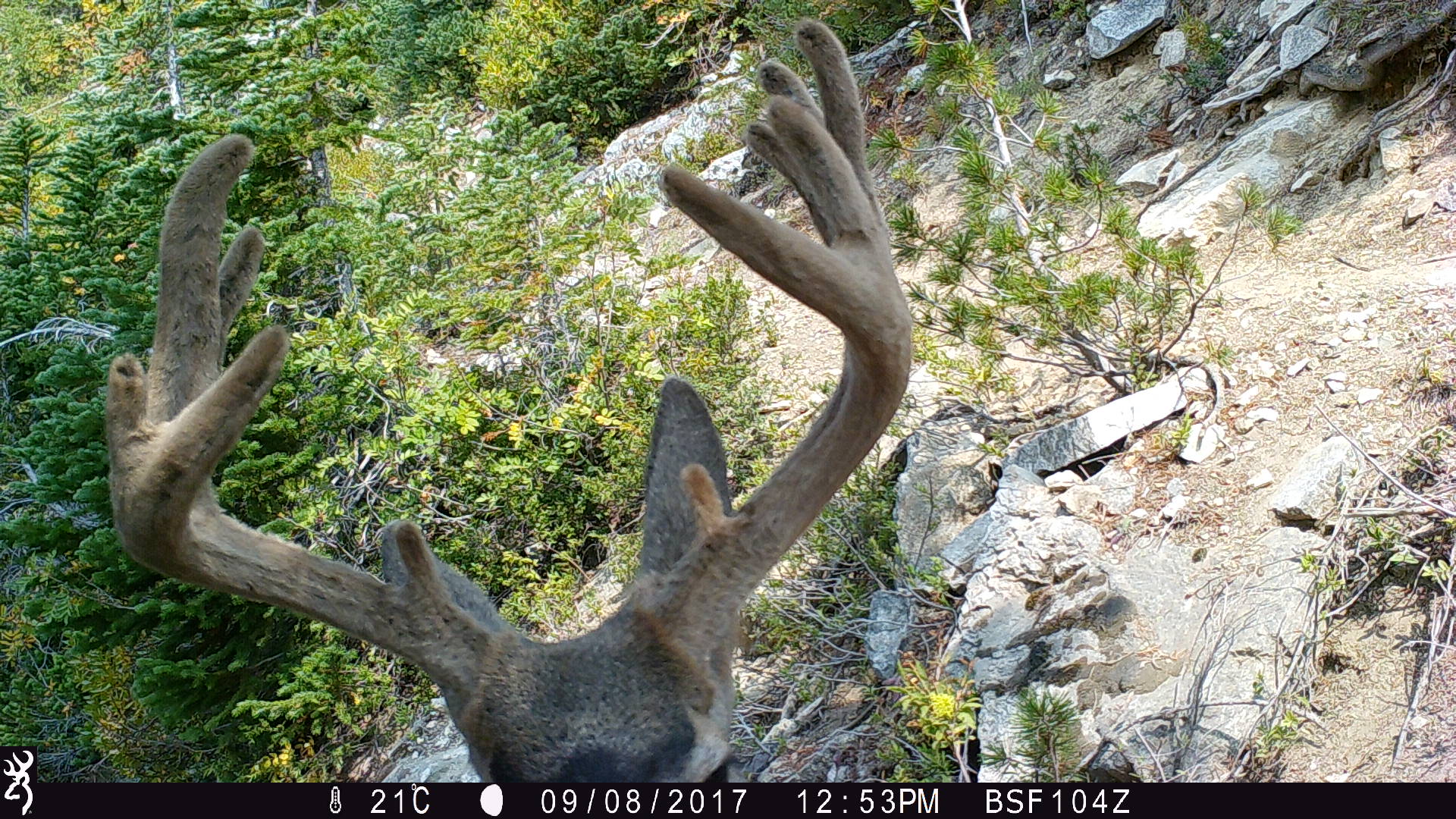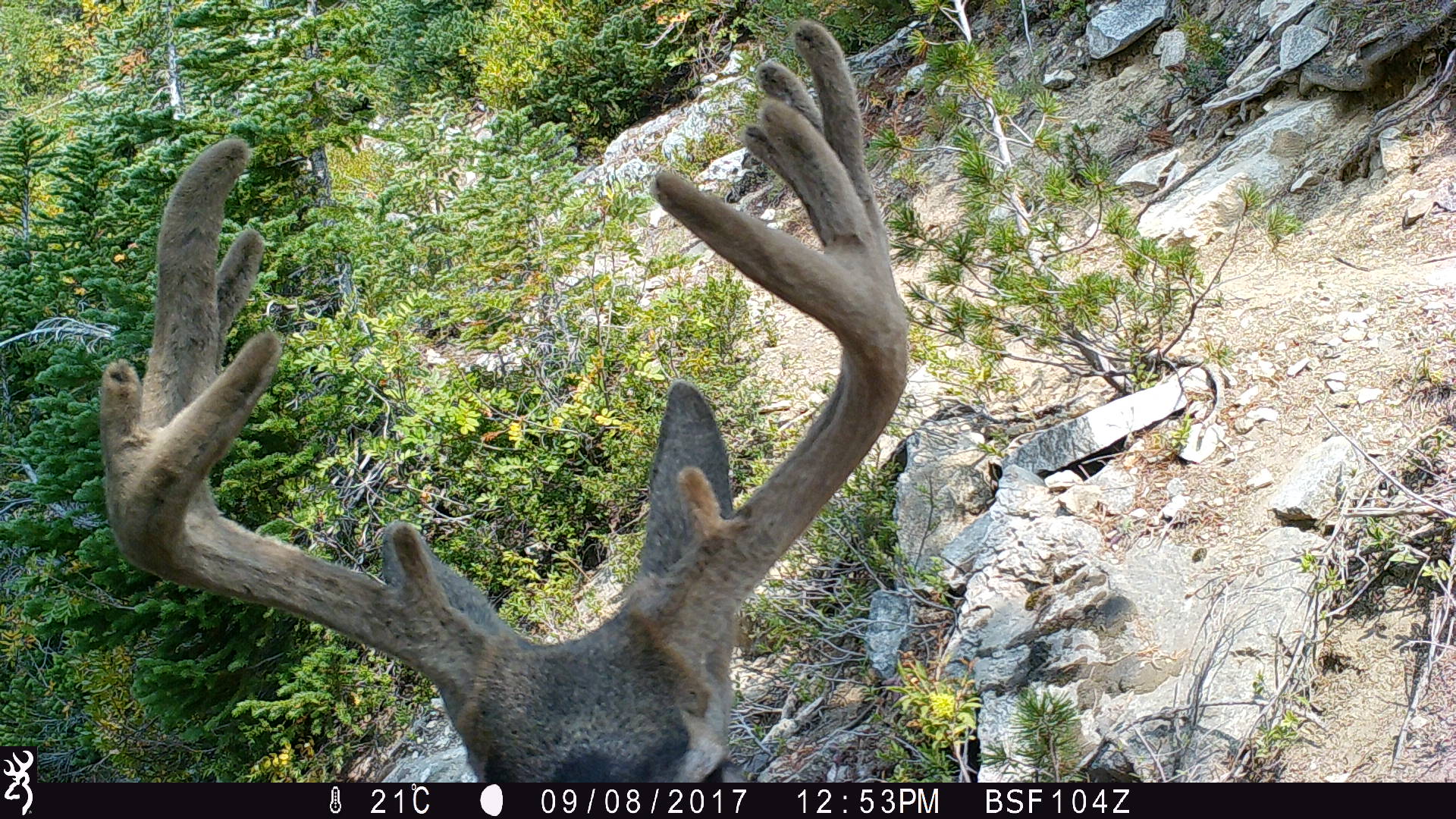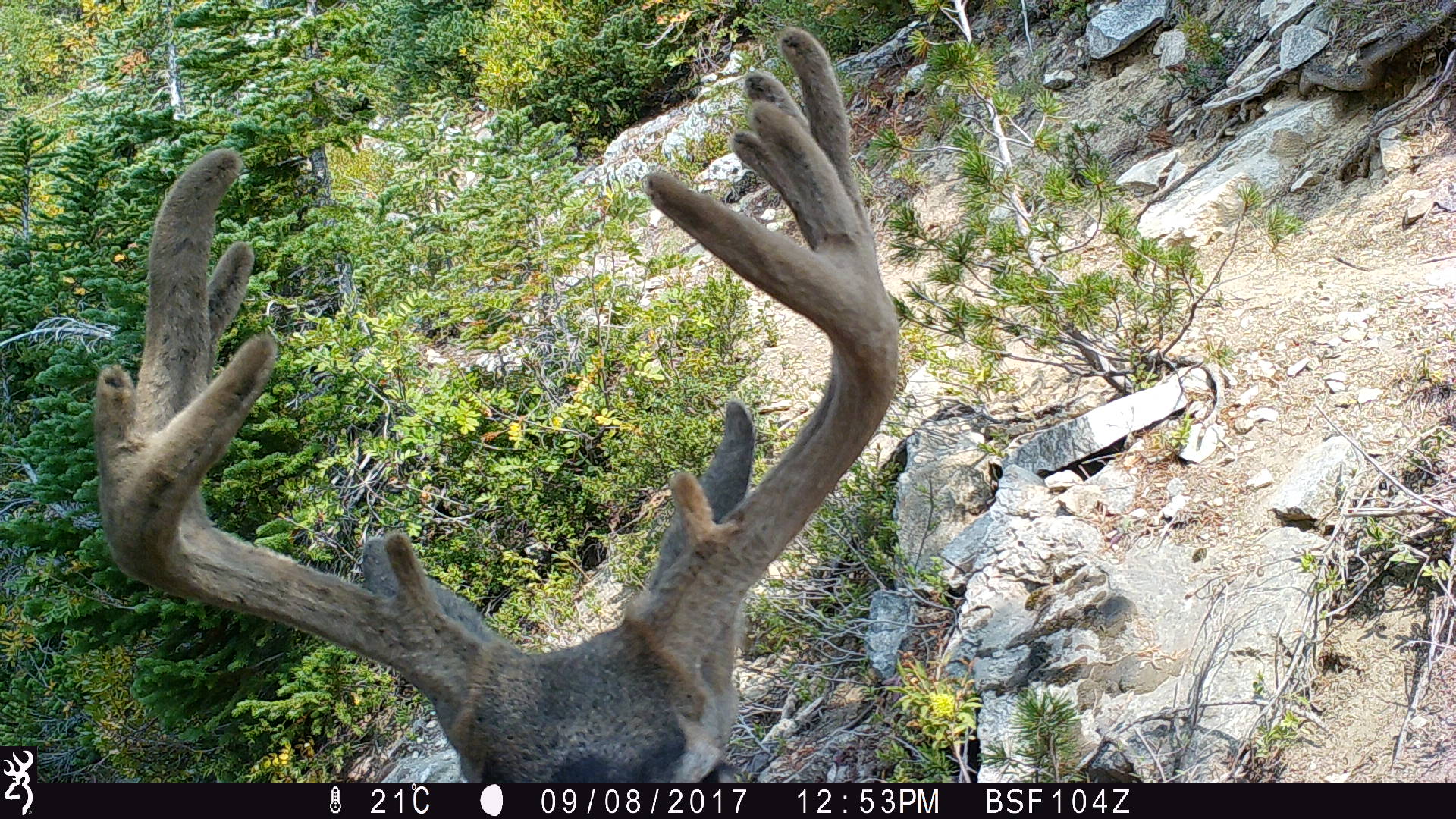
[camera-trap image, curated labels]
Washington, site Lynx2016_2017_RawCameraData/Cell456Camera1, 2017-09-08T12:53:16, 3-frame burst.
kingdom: Animalia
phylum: Chordata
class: Mammalia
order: Artiodactyla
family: Cervidae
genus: Odocoileus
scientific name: Odocoileus hemionus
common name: mule deer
Odocoileus hemionus (mule deer). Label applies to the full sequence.